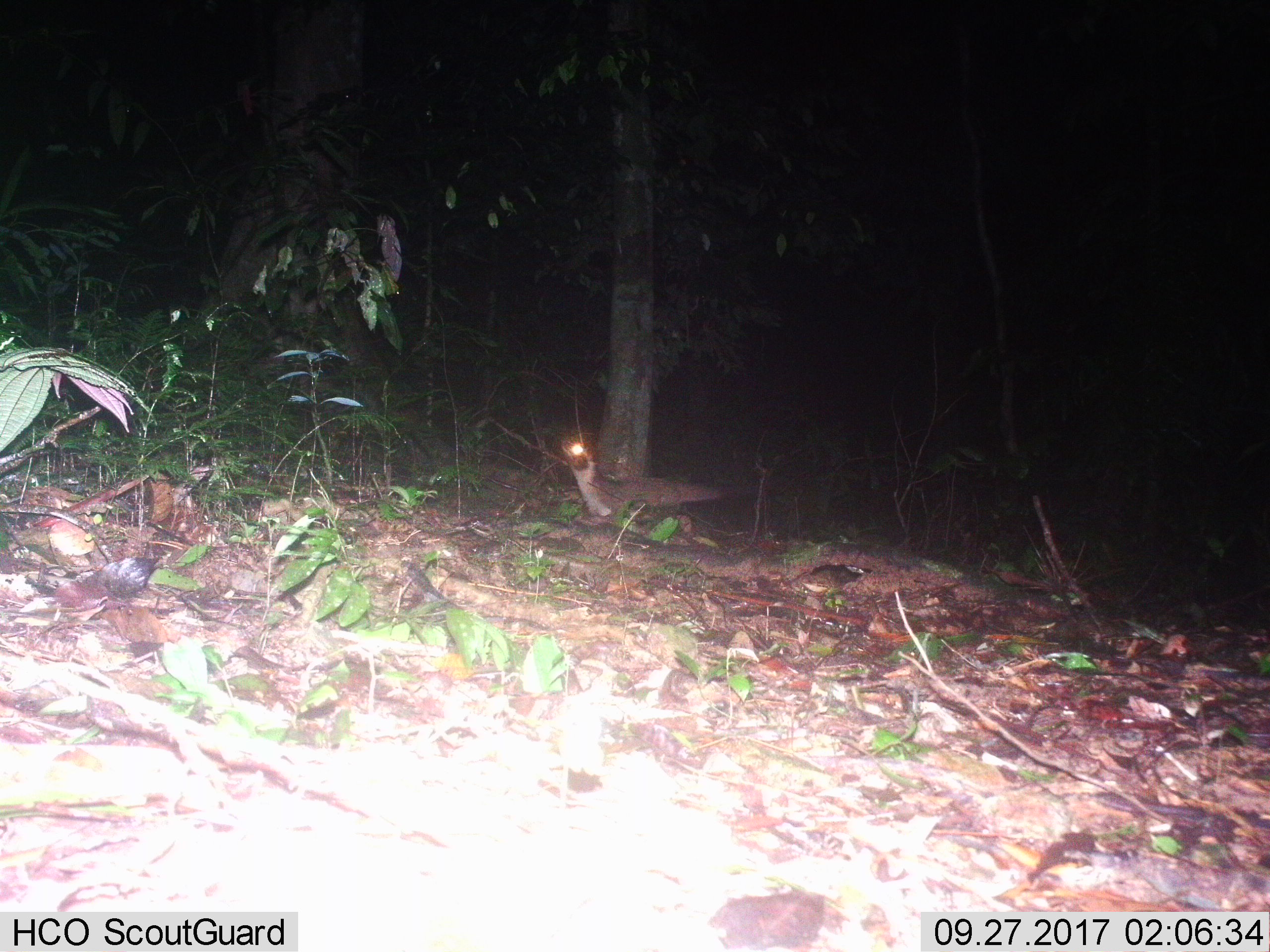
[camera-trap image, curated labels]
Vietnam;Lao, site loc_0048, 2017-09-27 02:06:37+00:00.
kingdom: Animalia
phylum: Chordata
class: Mammalia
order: Carnivora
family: Viverridae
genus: Paguma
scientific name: Paguma larvata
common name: masked palm civet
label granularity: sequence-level